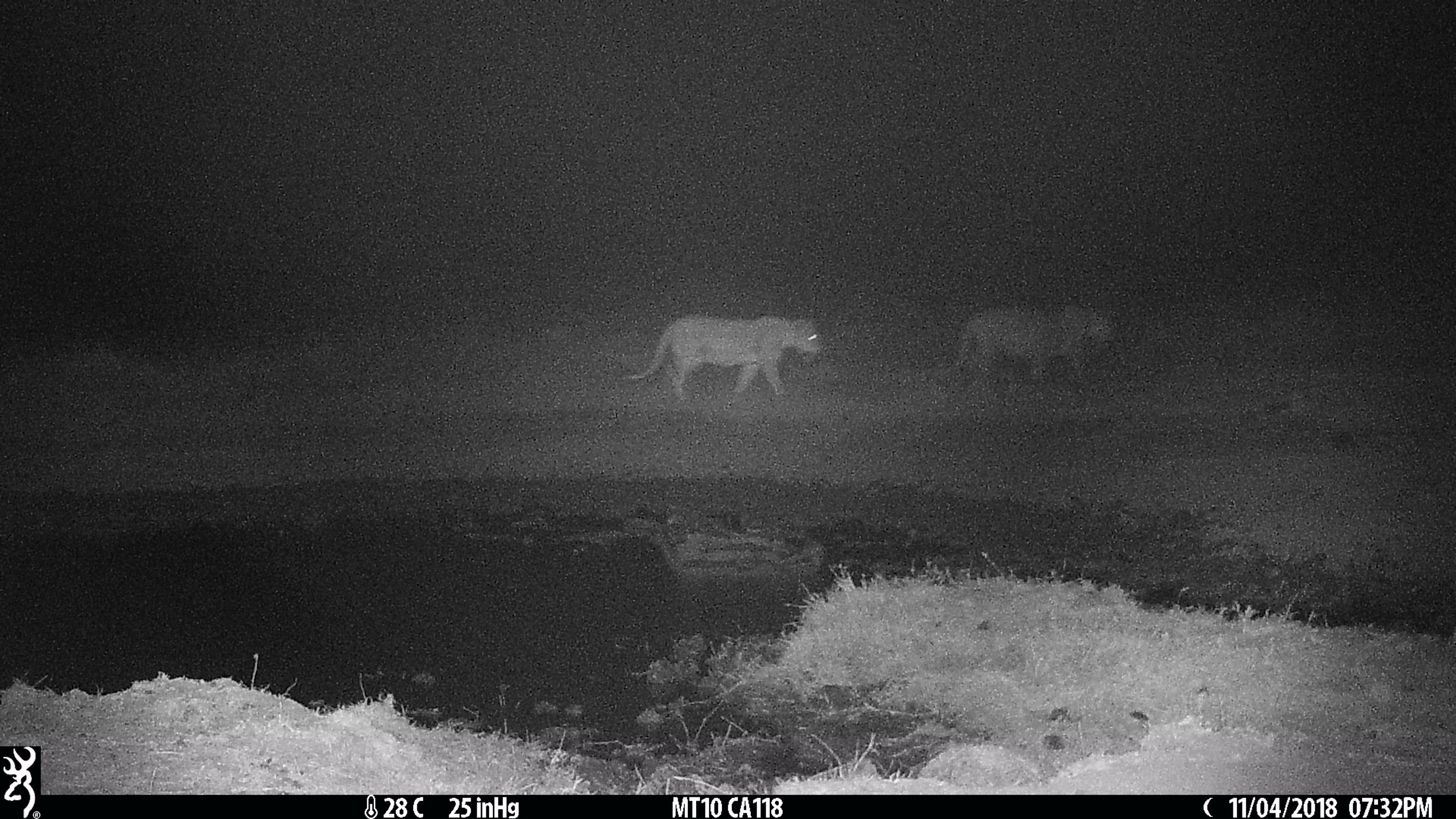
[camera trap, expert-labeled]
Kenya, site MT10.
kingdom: Animalia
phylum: Chordata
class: Mammalia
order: Carnivora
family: Felidae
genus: Panthera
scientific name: Panthera leo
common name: lion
Lion (Panthera leo).